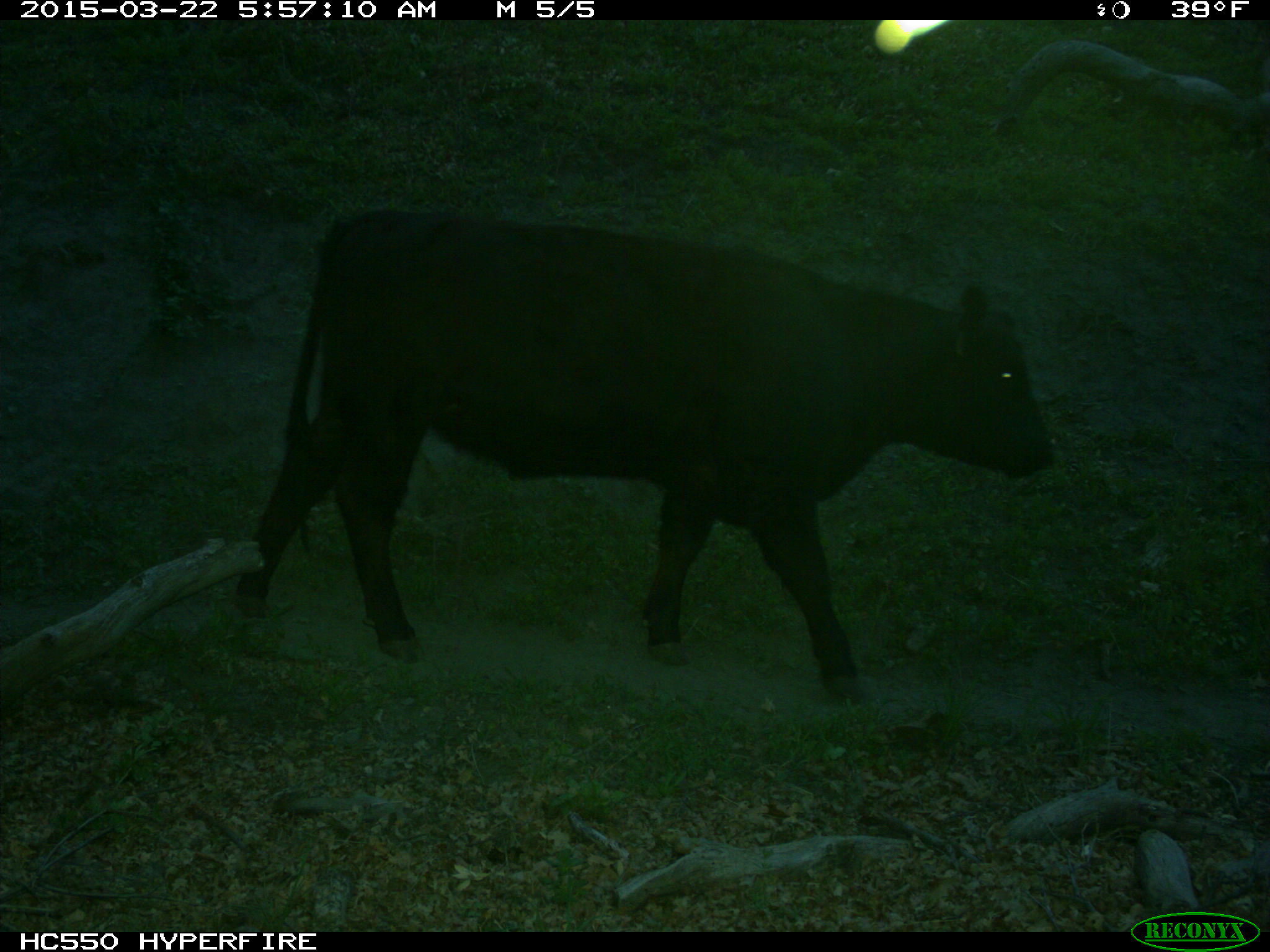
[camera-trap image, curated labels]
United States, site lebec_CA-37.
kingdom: Animalia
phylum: Chordata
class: Mammalia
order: Artiodactyla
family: Bovidae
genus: Bos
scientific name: Bos taurus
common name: domestic cow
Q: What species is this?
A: Bos taurus (domestic cow).